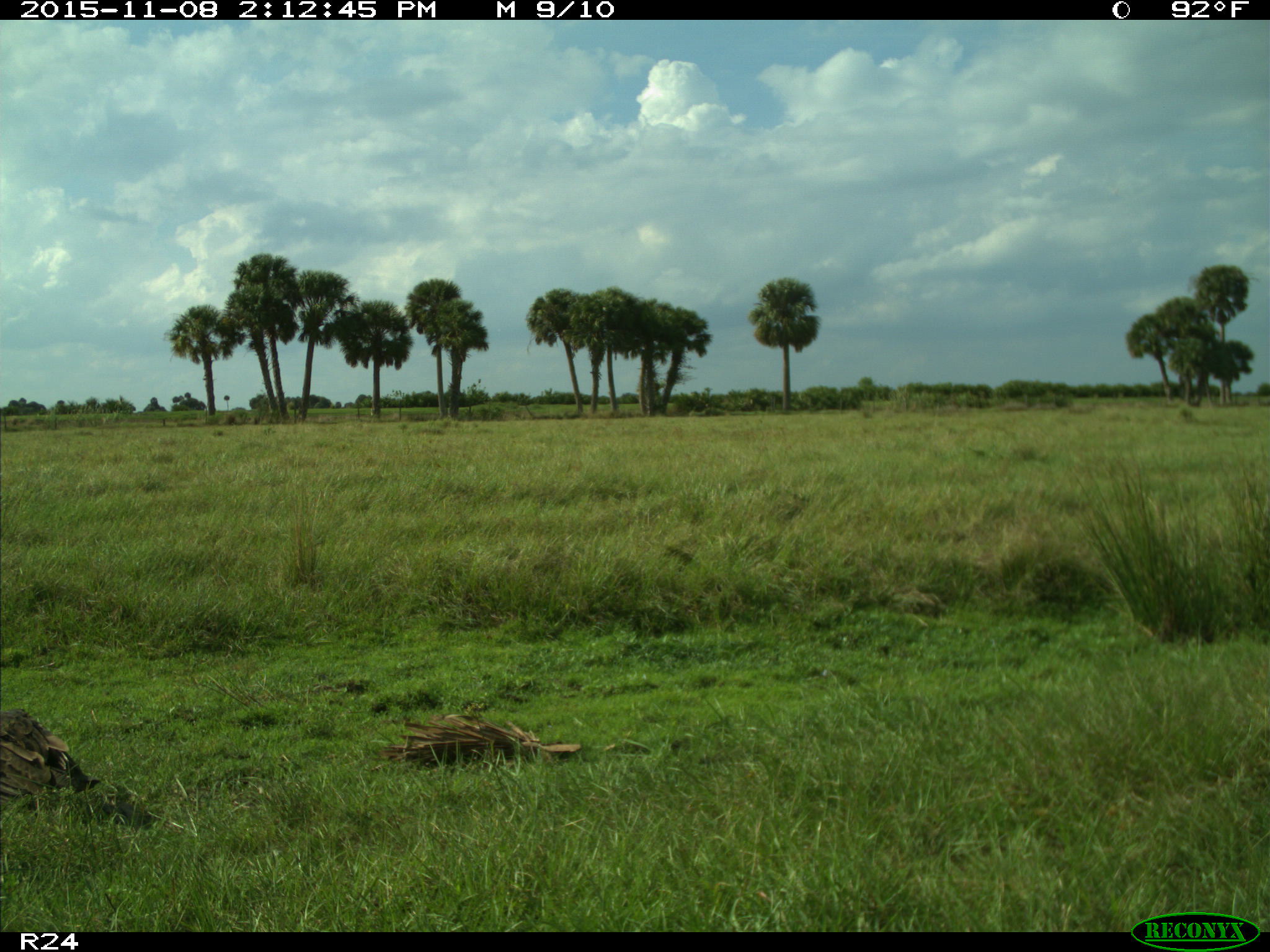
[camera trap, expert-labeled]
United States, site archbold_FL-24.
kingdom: Animalia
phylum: Chordata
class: Aves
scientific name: Aves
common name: birds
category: unidentified bird